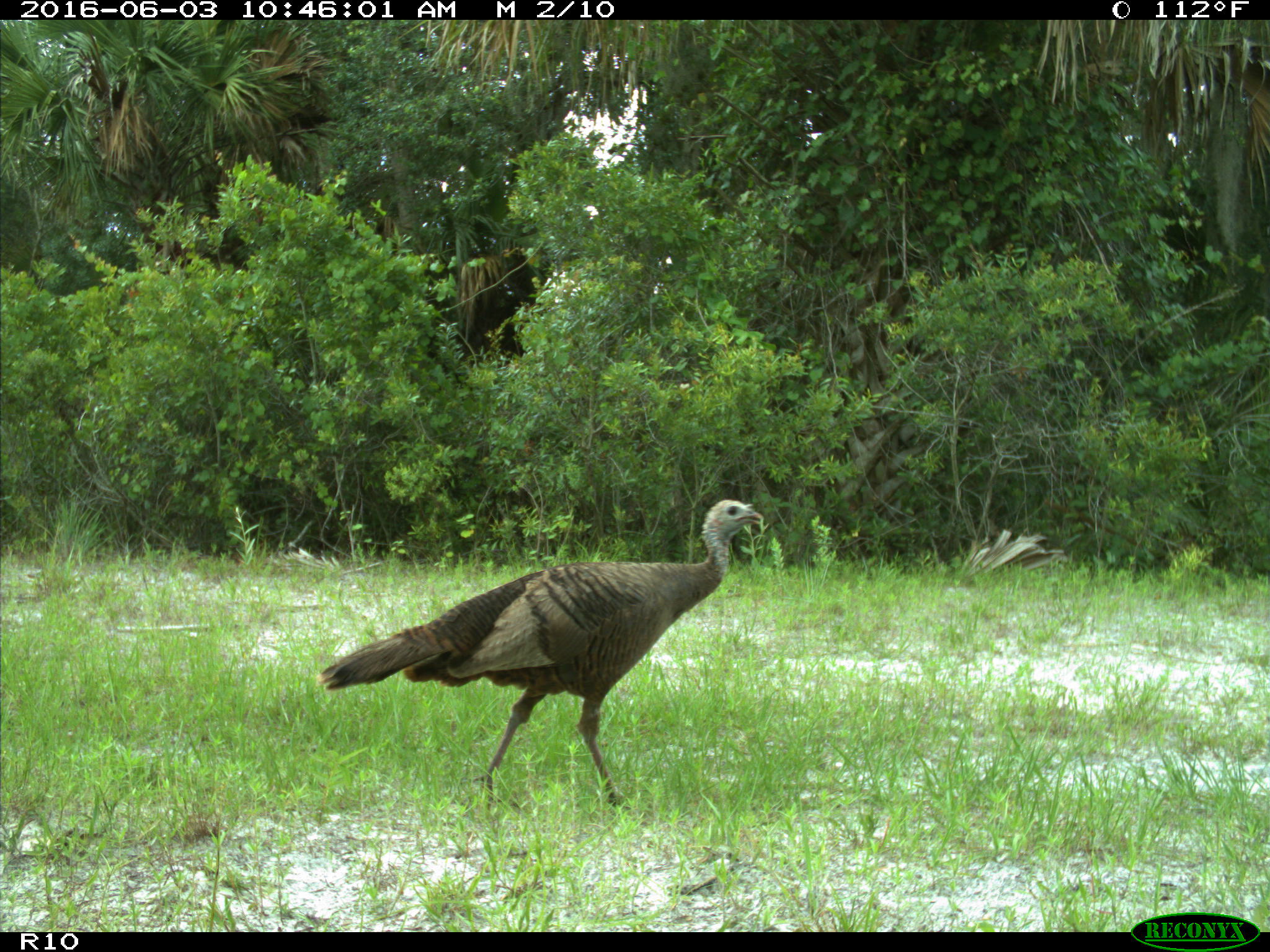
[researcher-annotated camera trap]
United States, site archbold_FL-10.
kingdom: Animalia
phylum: Chordata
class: Aves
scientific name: Aves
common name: birds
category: unidentified bird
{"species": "unidentified bird (birds) (Aves)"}